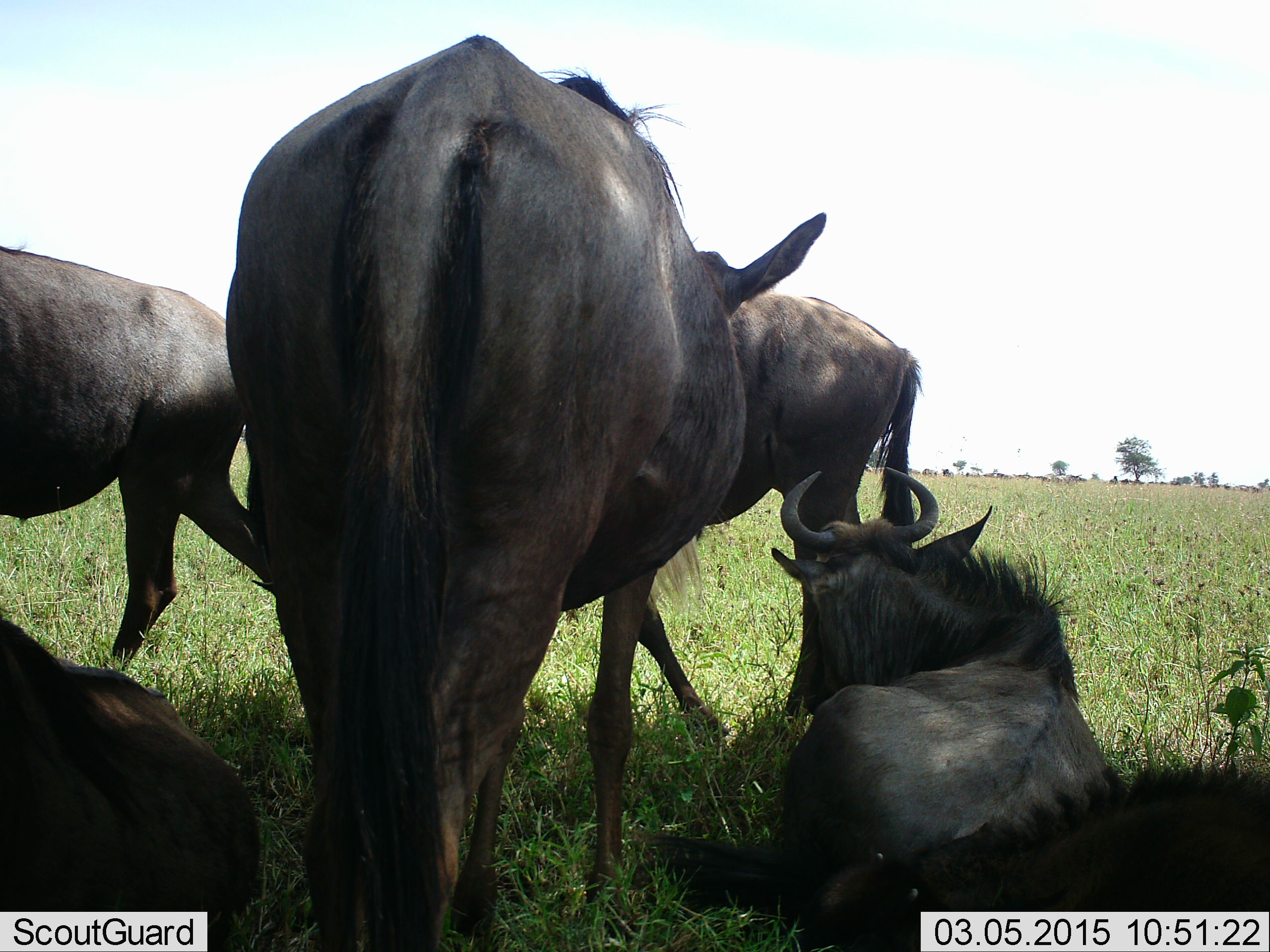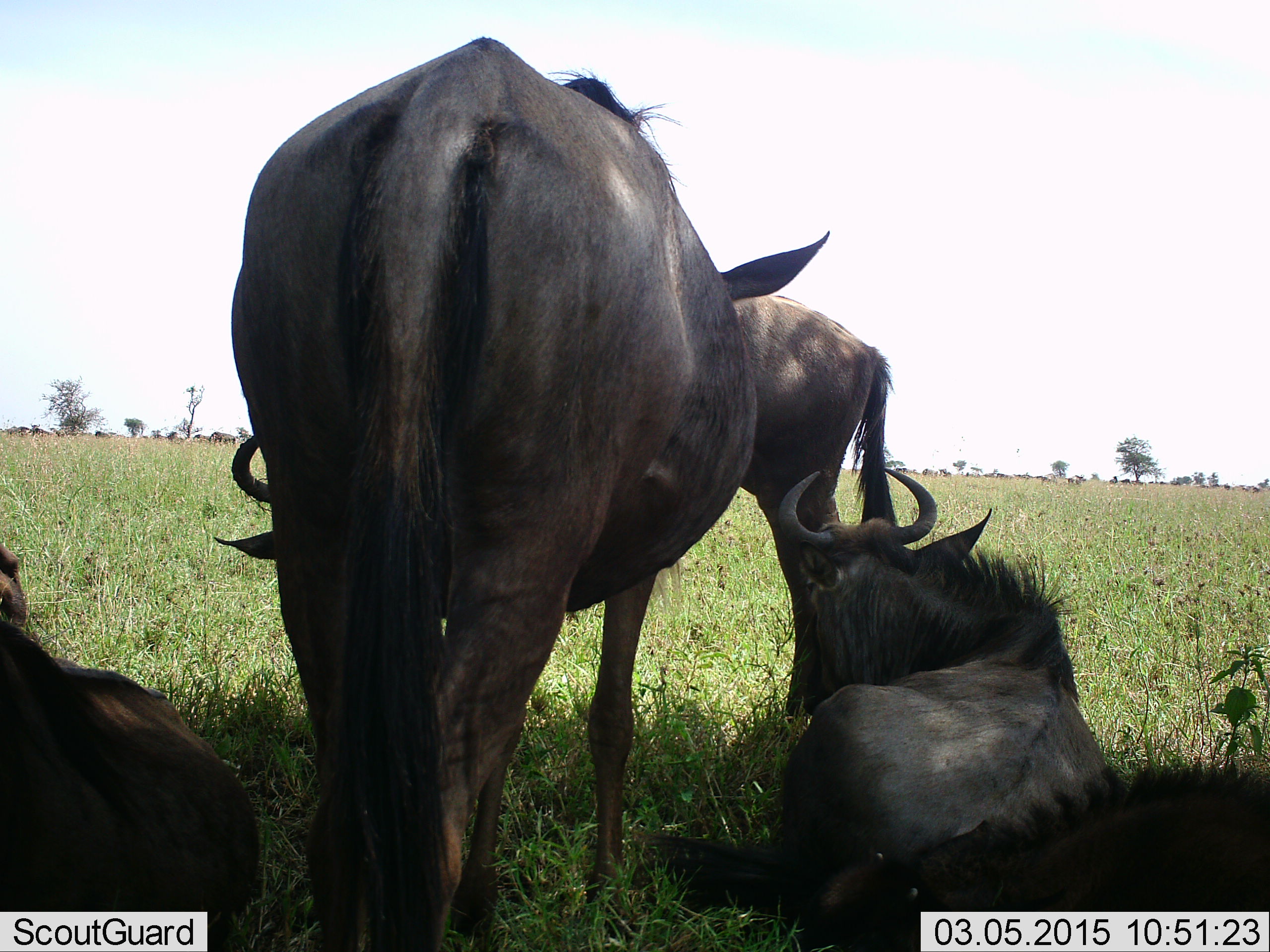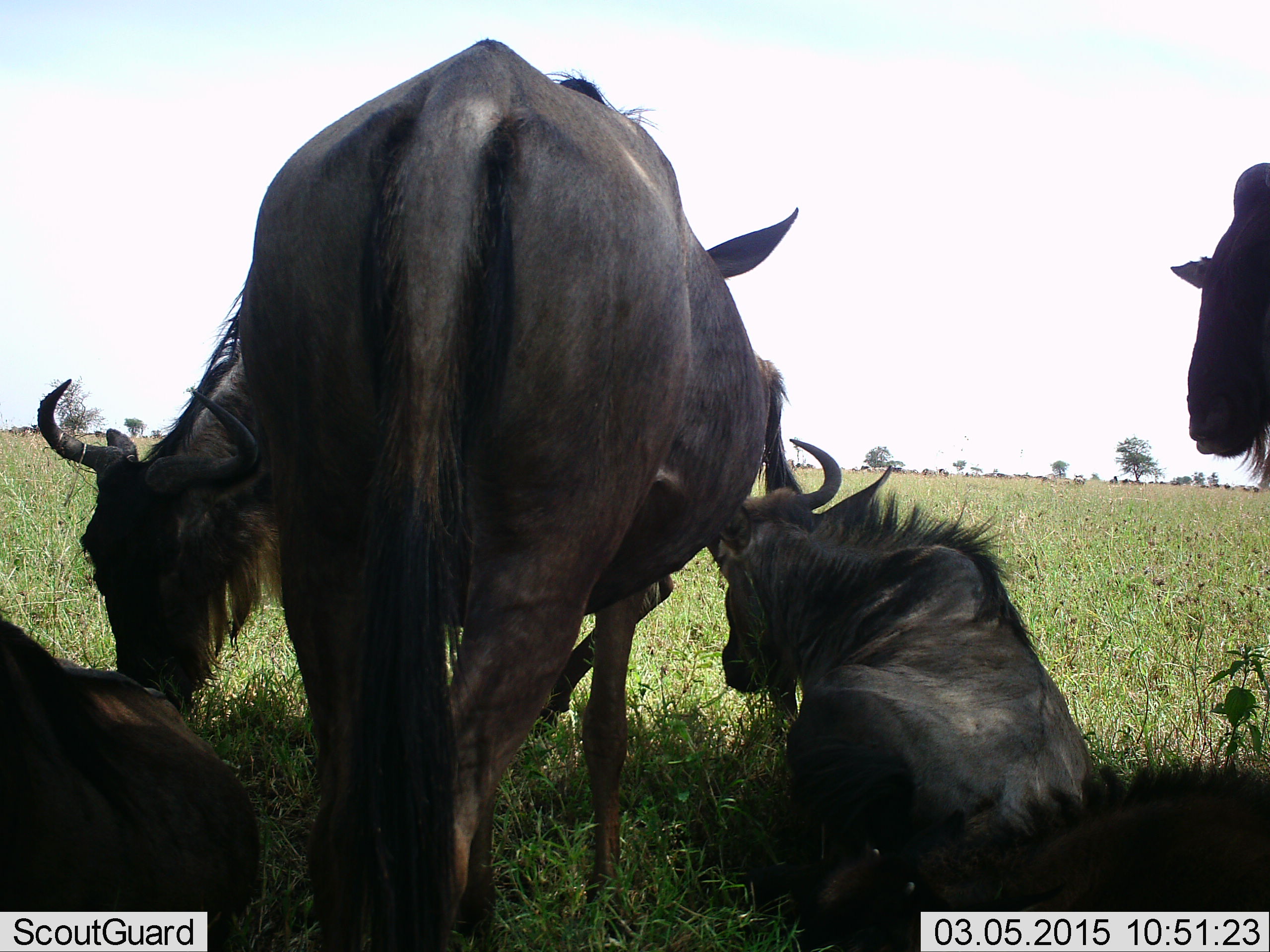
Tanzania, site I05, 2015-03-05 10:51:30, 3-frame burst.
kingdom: Animalia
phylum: Chordata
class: Mammalia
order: Artiodactyla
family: Bovidae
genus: Connochaetes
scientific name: Connochaetes taurinus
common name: blue wildebeest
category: wildebeest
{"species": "wildebeest (blue wildebeest) (Connochaetes taurinus)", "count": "5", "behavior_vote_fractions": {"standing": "70%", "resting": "100%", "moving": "30%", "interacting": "0%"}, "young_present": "10%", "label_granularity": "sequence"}